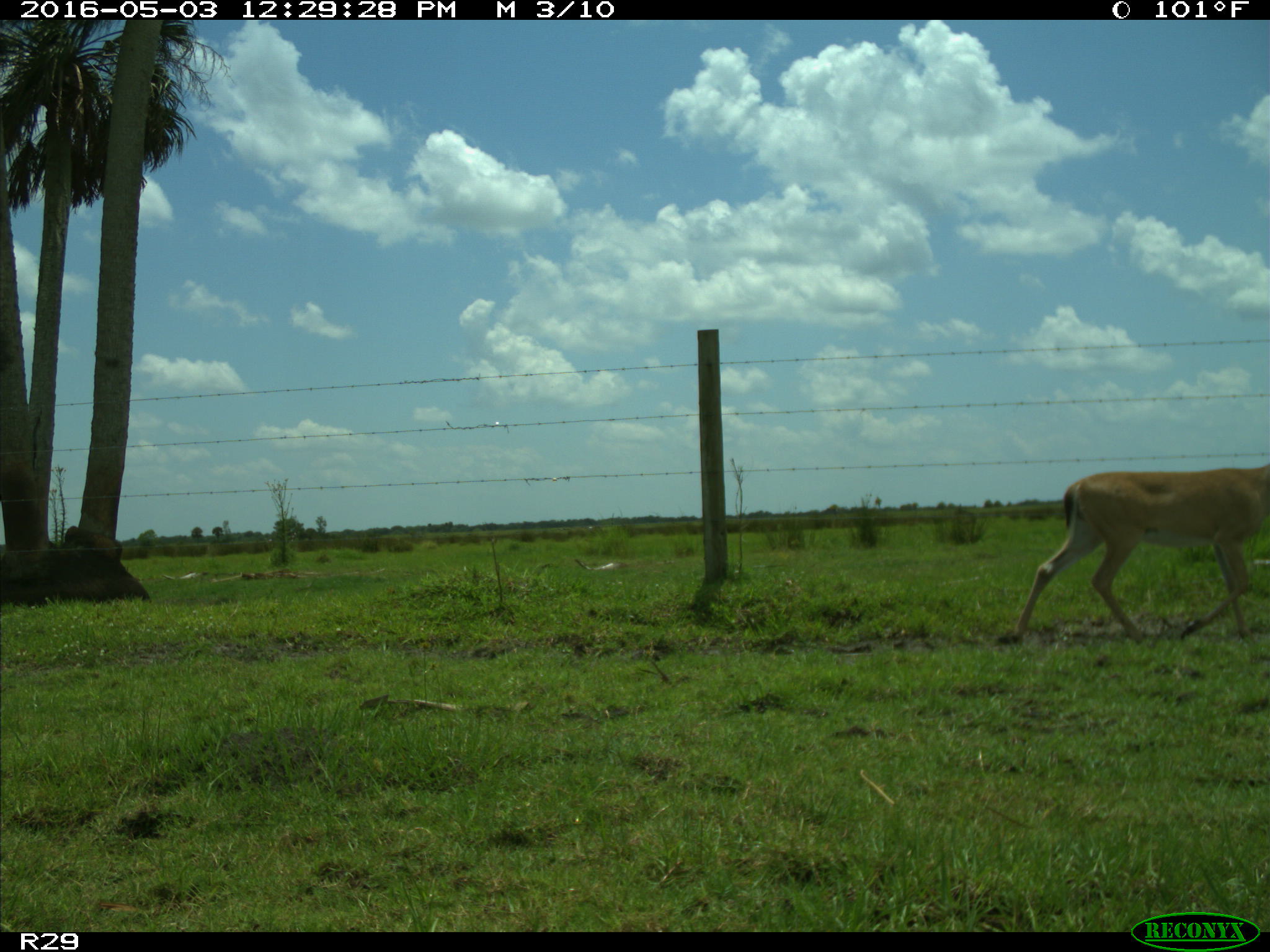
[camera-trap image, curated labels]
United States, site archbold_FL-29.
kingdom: Animalia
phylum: Chordata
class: Mammalia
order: Artiodactyla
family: Cervidae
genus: Odocoileus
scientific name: Odocoileus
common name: deer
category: unidentified deer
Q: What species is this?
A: Unidentified deer (deer) (Odocoileus).